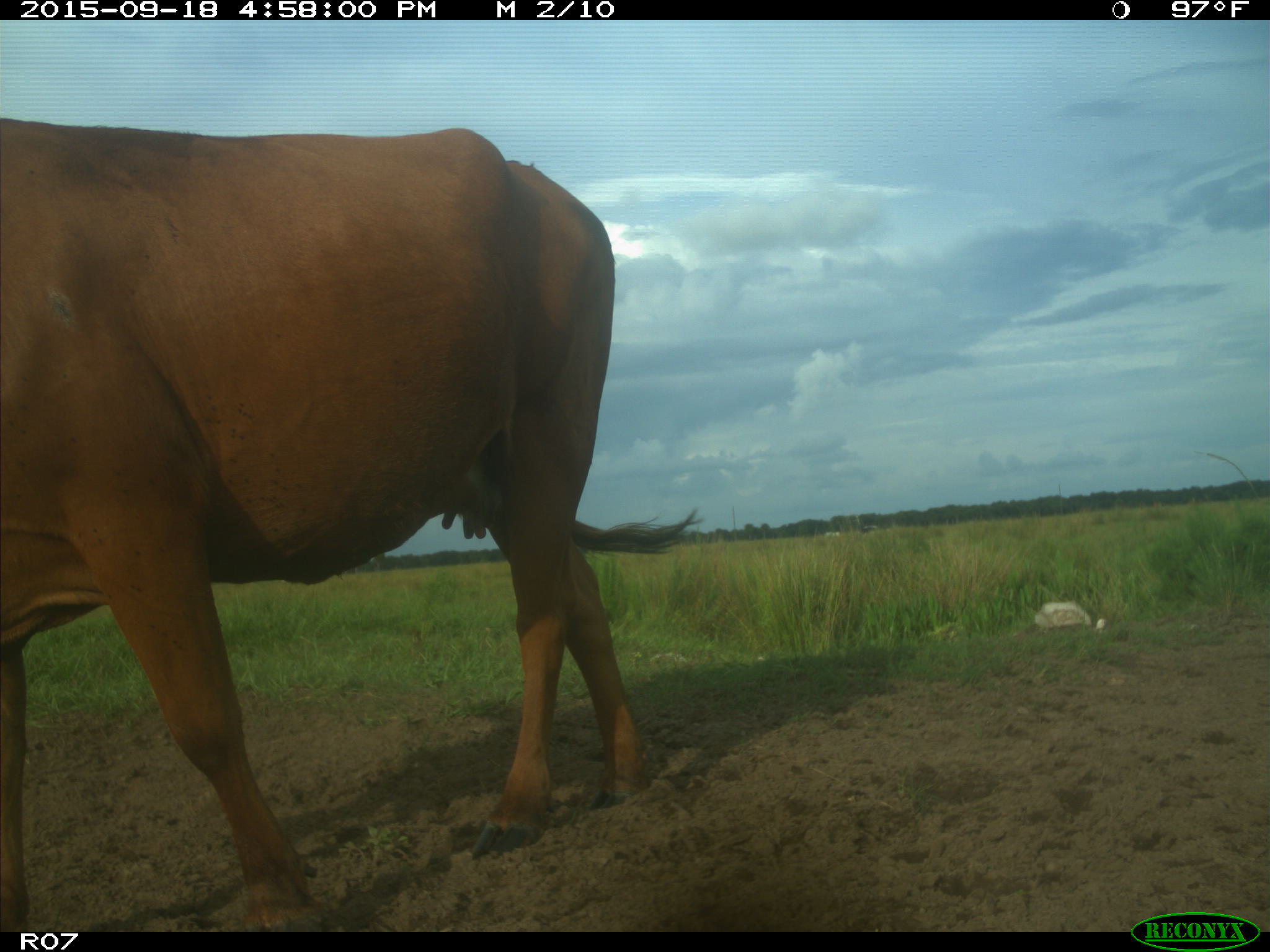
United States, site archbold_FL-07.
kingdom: Animalia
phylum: Chordata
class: Mammalia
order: Artiodactyla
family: Bovidae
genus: Bos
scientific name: Bos taurus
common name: domestic cow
Bos taurus (domestic cow).